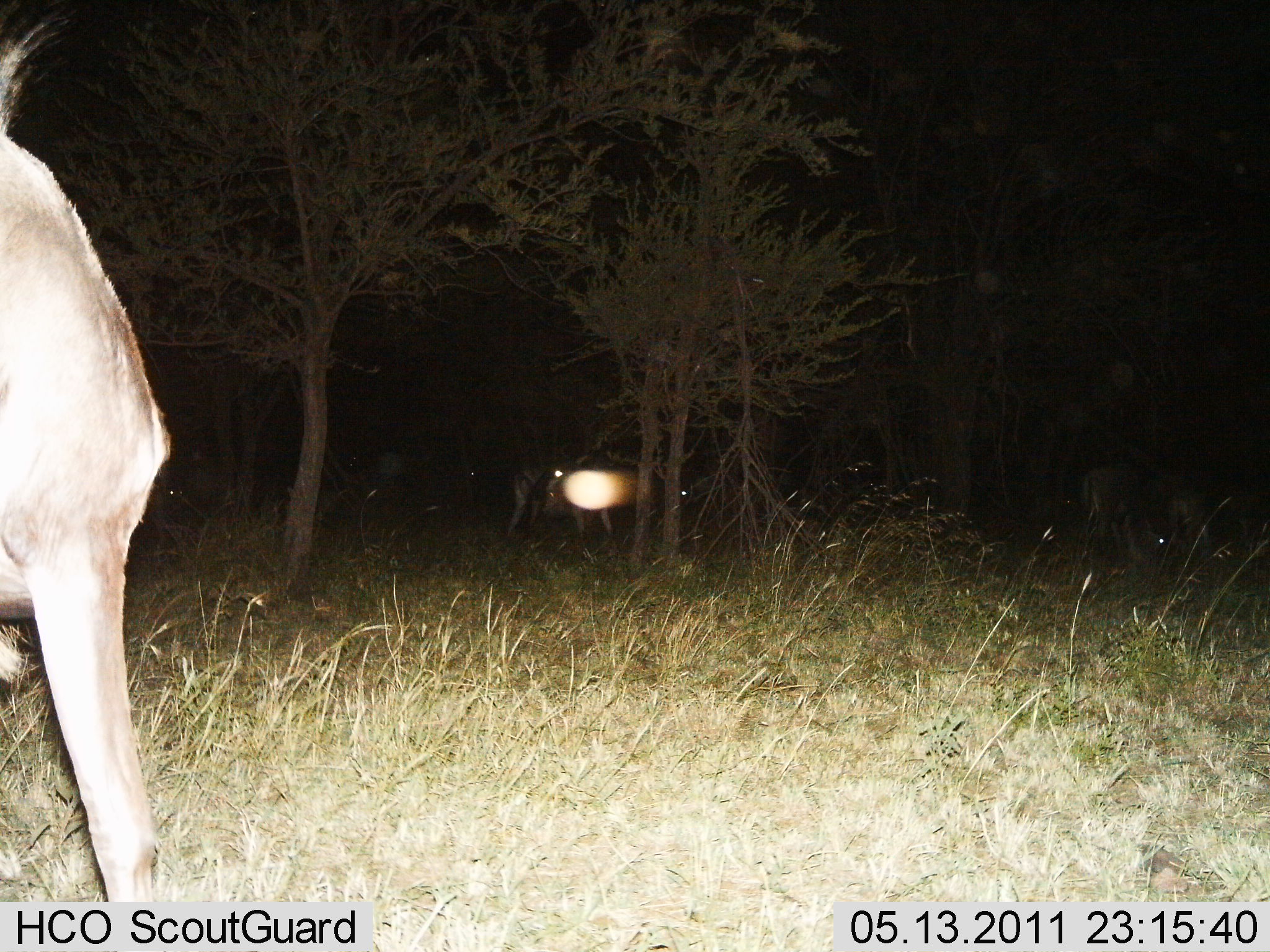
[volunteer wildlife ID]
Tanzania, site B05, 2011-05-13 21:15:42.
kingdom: Animalia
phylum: Chordata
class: Mammalia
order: Artiodactyla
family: Bovidae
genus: Connochaetes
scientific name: Connochaetes taurinus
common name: blue wildebeest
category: wildebeest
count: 4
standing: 100%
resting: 20%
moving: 20%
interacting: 0%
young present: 0%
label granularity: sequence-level